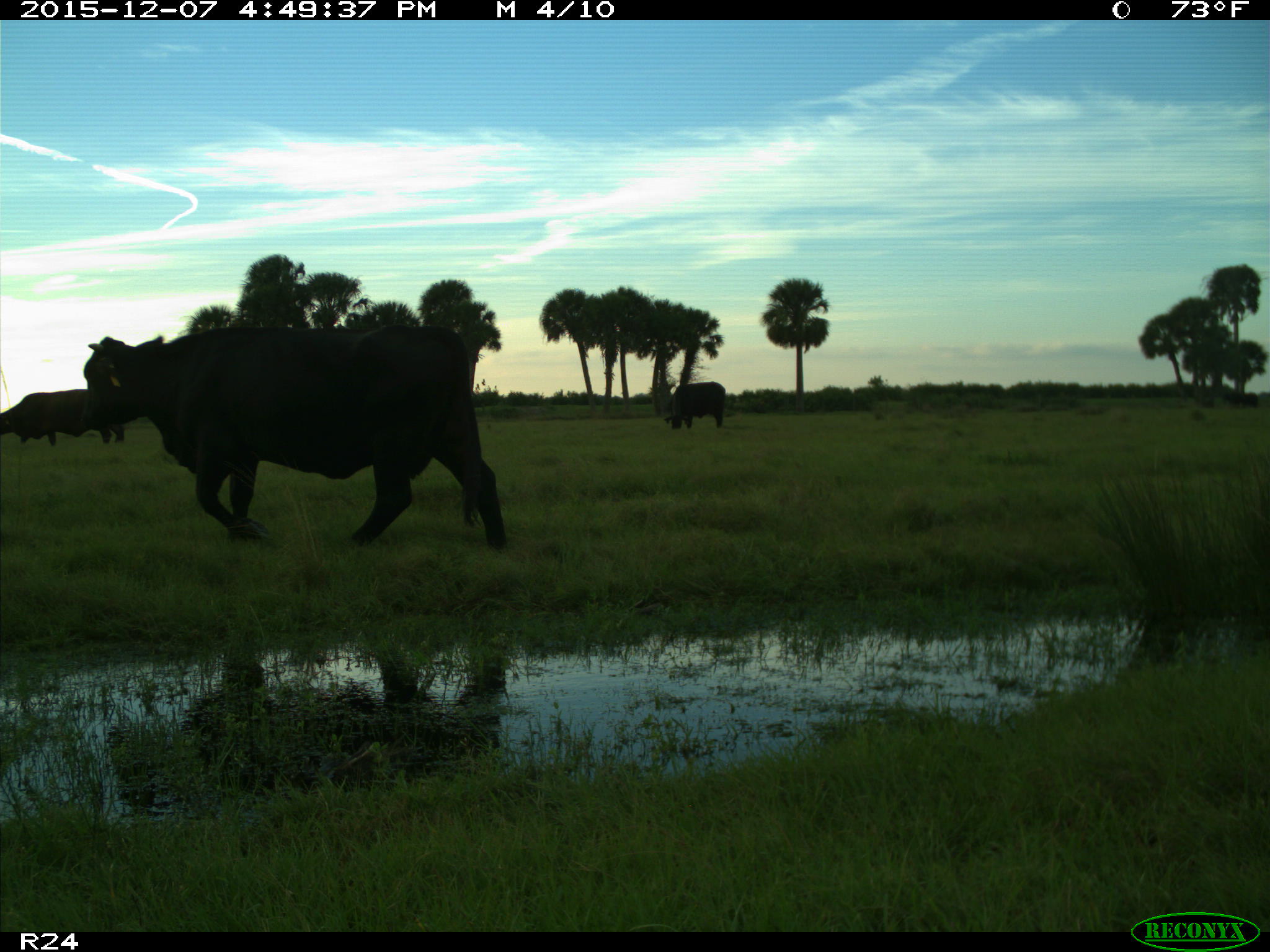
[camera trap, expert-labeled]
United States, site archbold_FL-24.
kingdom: Animalia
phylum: Chordata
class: Mammalia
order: Artiodactyla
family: Bovidae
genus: Bos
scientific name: Bos taurus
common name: domestic cow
Bos taurus (domestic cow).